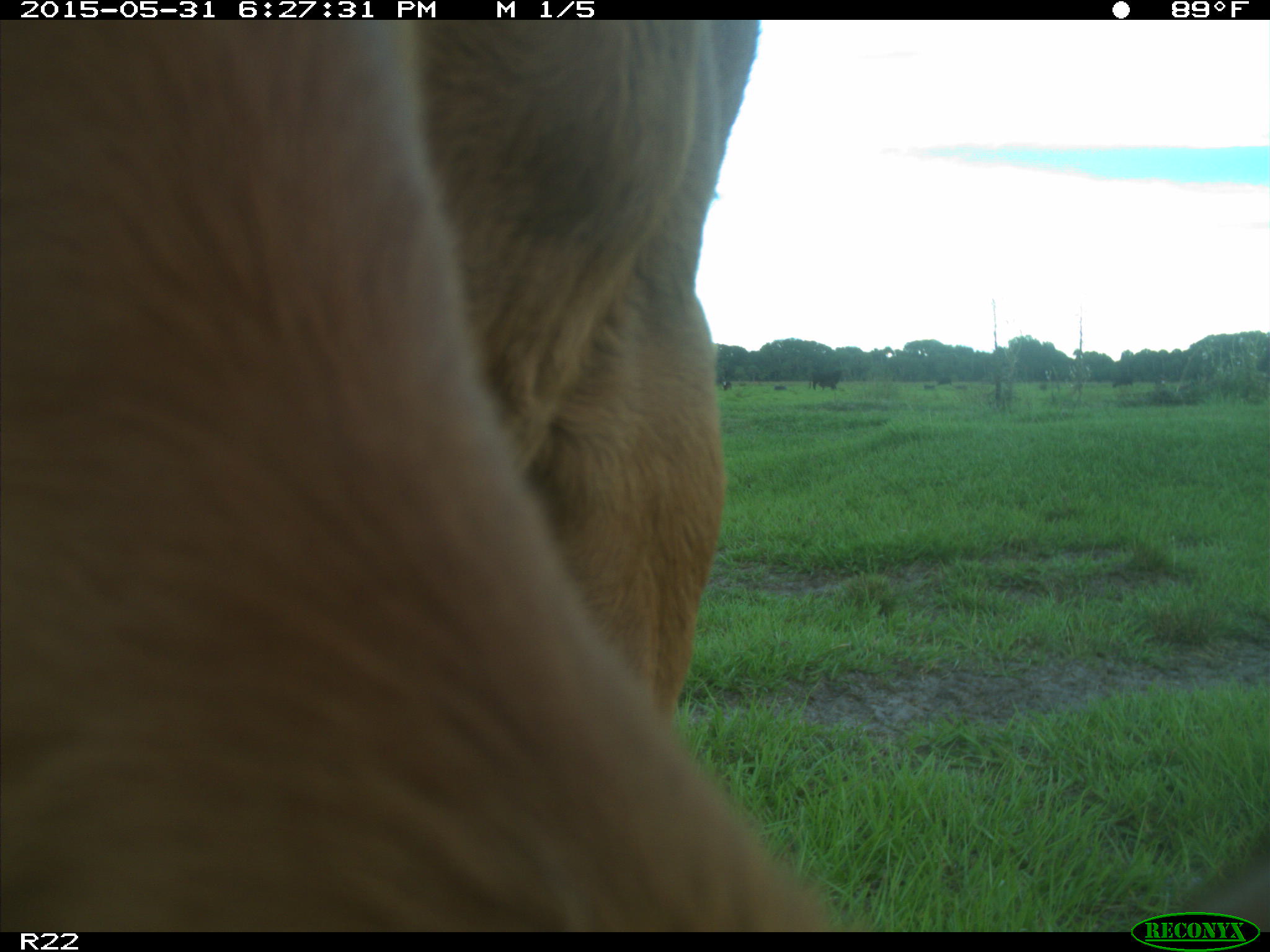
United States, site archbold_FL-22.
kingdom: Animalia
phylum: Chordata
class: Mammalia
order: Artiodactyla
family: Bovidae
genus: Bos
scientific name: Bos taurus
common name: domestic cow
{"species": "Bos taurus (domestic cow)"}